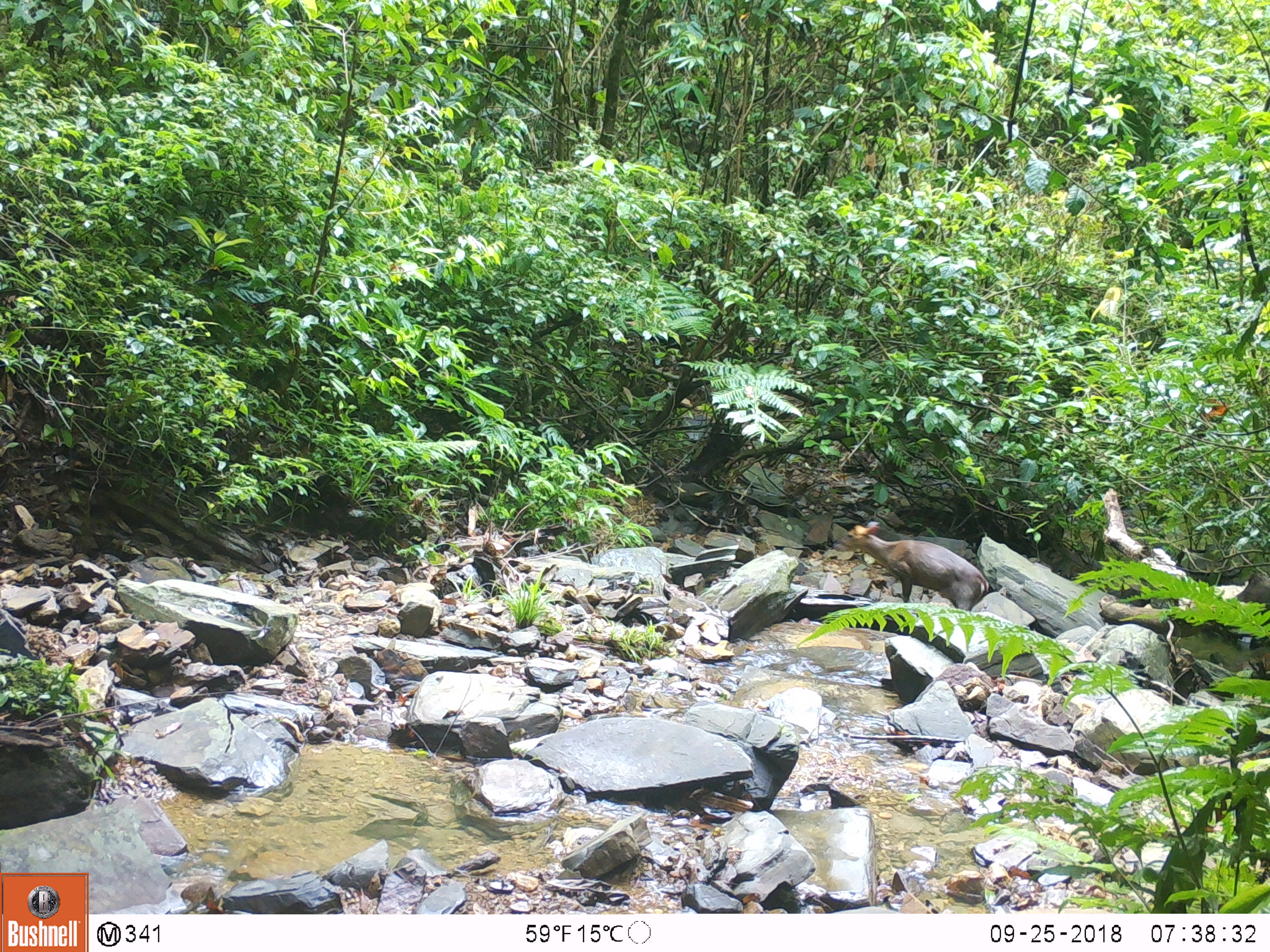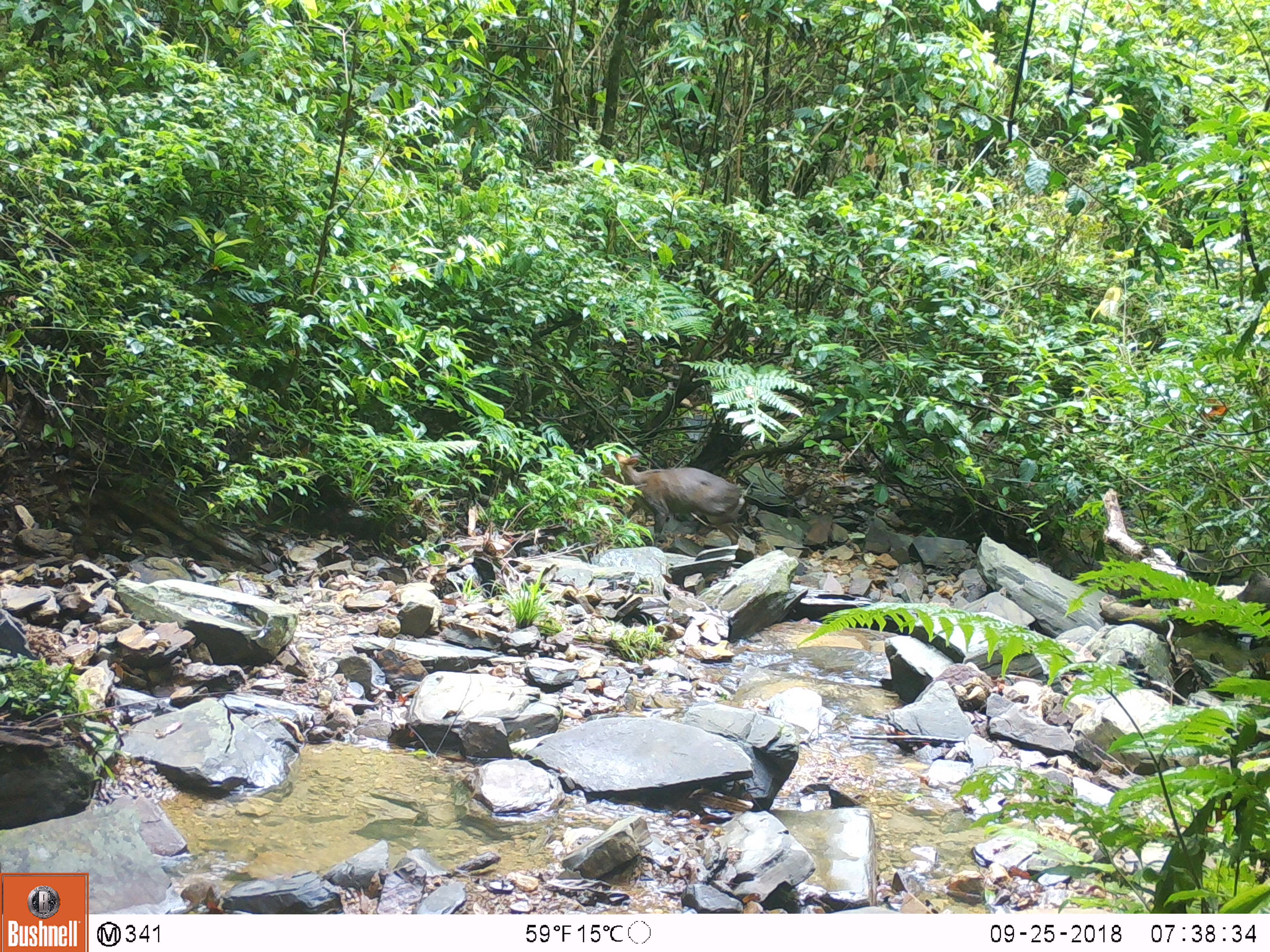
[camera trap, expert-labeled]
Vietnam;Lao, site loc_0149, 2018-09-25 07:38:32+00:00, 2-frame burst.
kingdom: Animalia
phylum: Chordata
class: Mammalia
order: Artiodactyla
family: Cervidae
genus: Muntiacus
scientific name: Muntiacus rooseveltorum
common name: roosevelt's muntjac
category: roosevelts muntjac group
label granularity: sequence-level